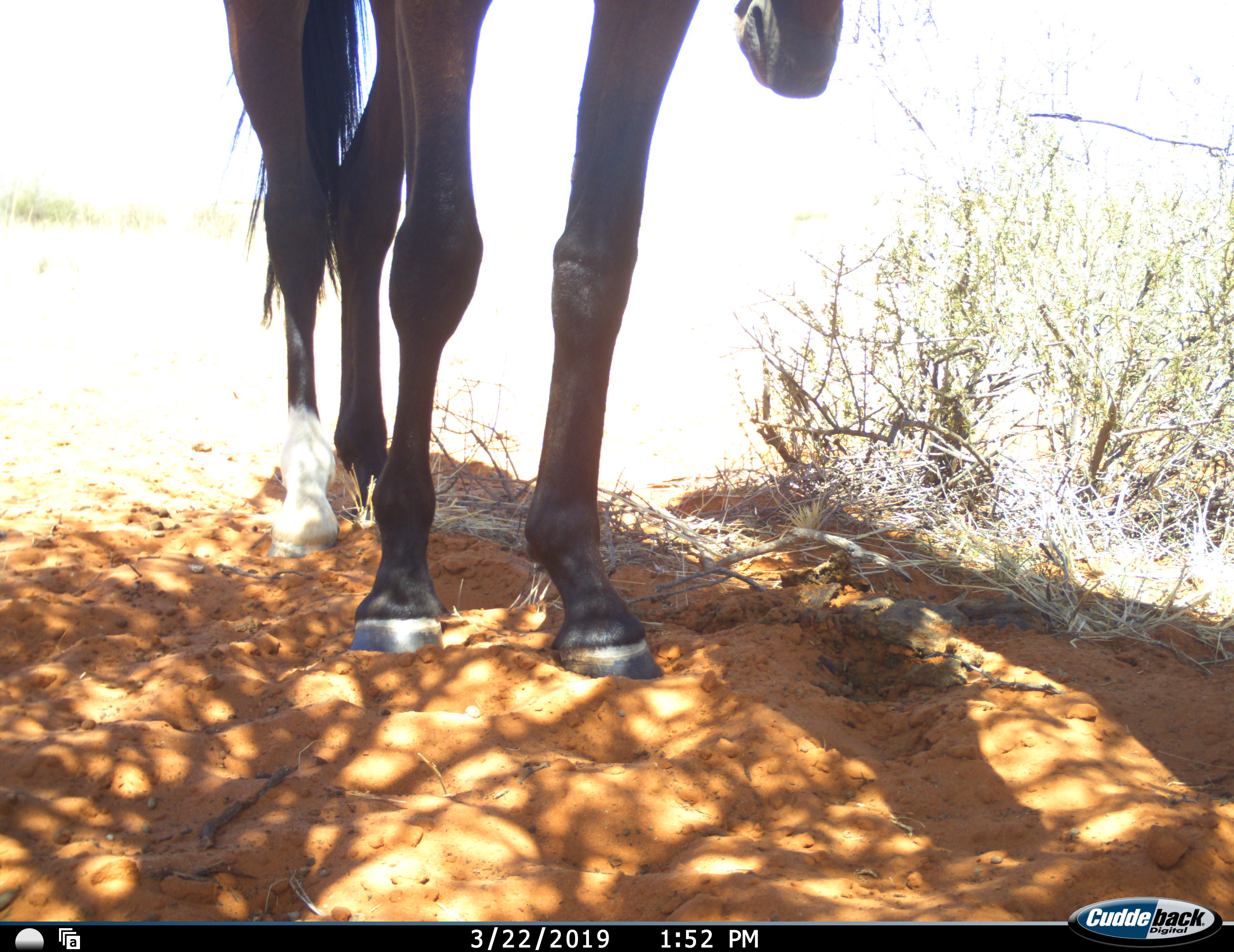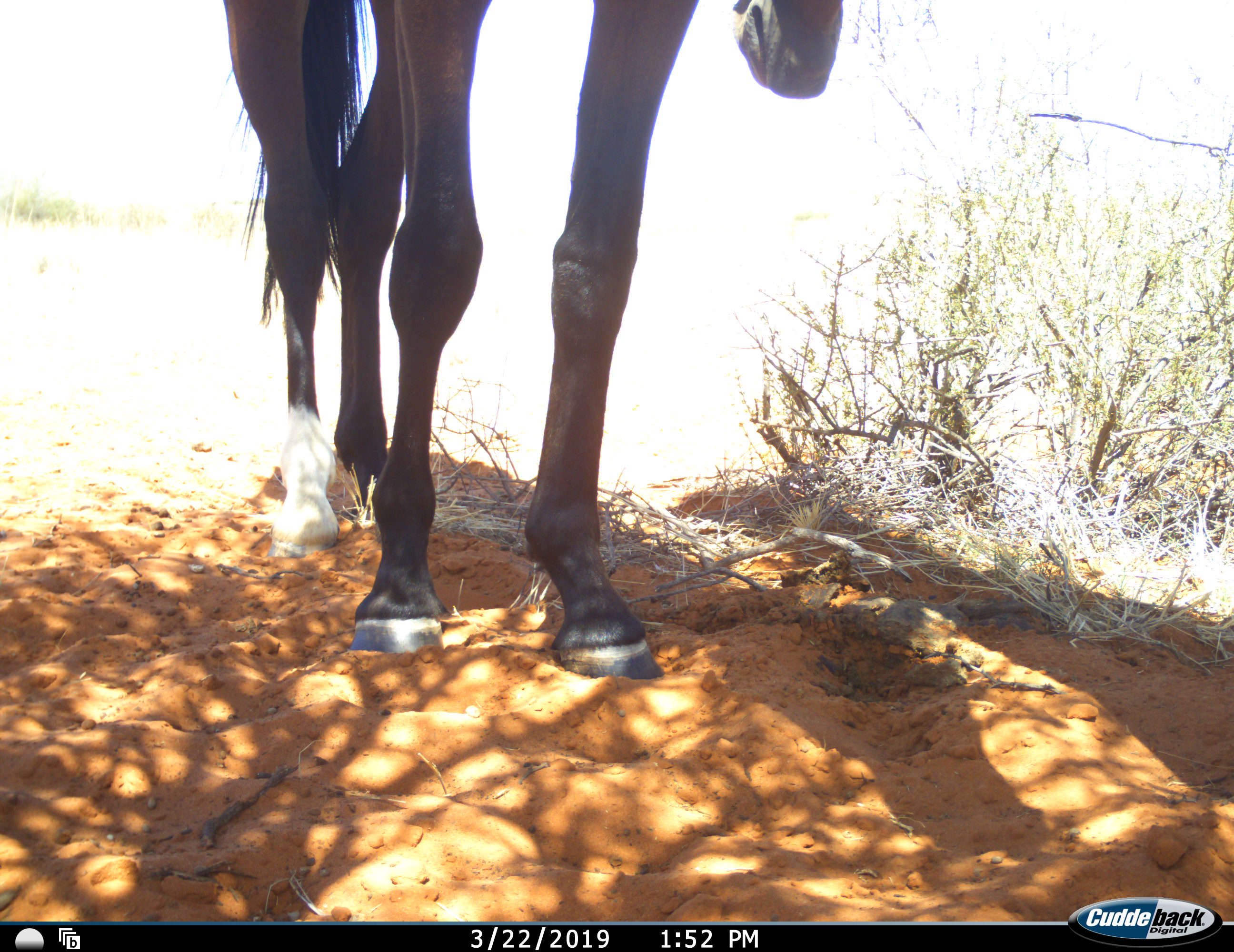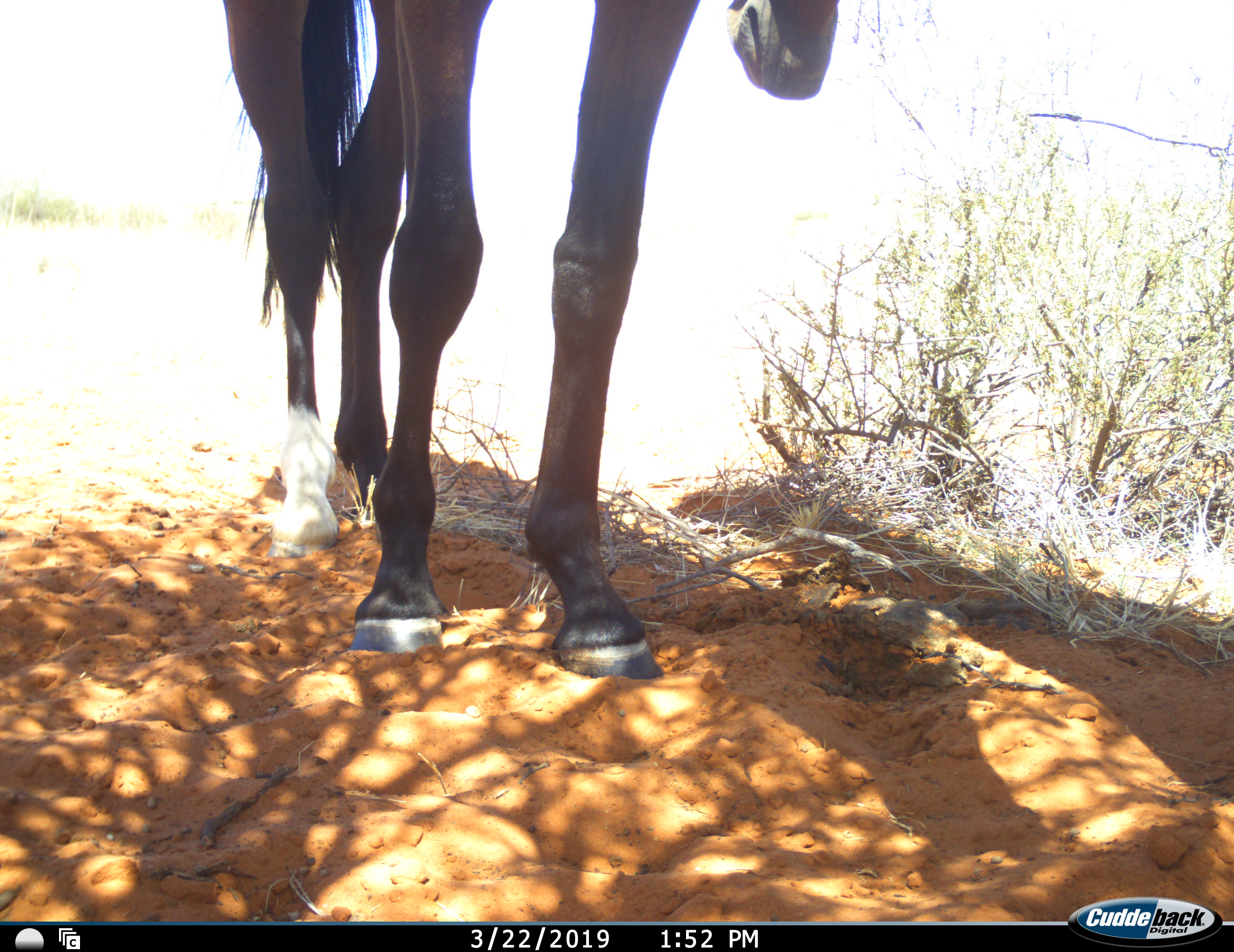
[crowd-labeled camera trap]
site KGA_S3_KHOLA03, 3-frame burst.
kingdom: Animalia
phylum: Chordata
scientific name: Vertebrata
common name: domestic animal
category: domesticanimal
Domesticanimal (domestic animal) (Vertebrata), count 1. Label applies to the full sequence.